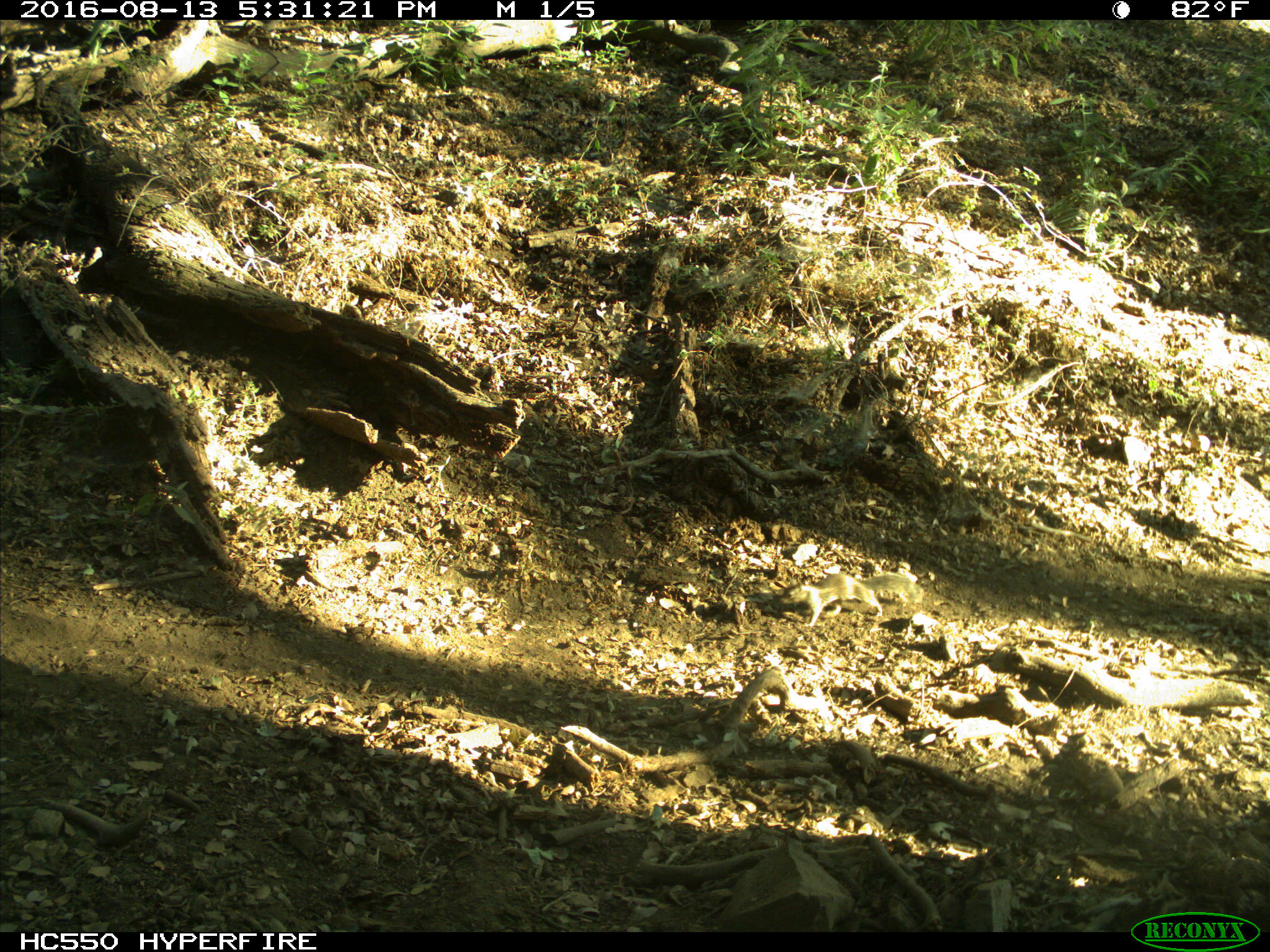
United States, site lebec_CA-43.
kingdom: Animalia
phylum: Chordata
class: Mammalia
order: Rodentia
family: Sciuridae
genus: Otospermophilus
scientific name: Otospermophilus beecheyi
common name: california ground squirrel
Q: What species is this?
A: Otospermophilus beecheyi (california ground squirrel).